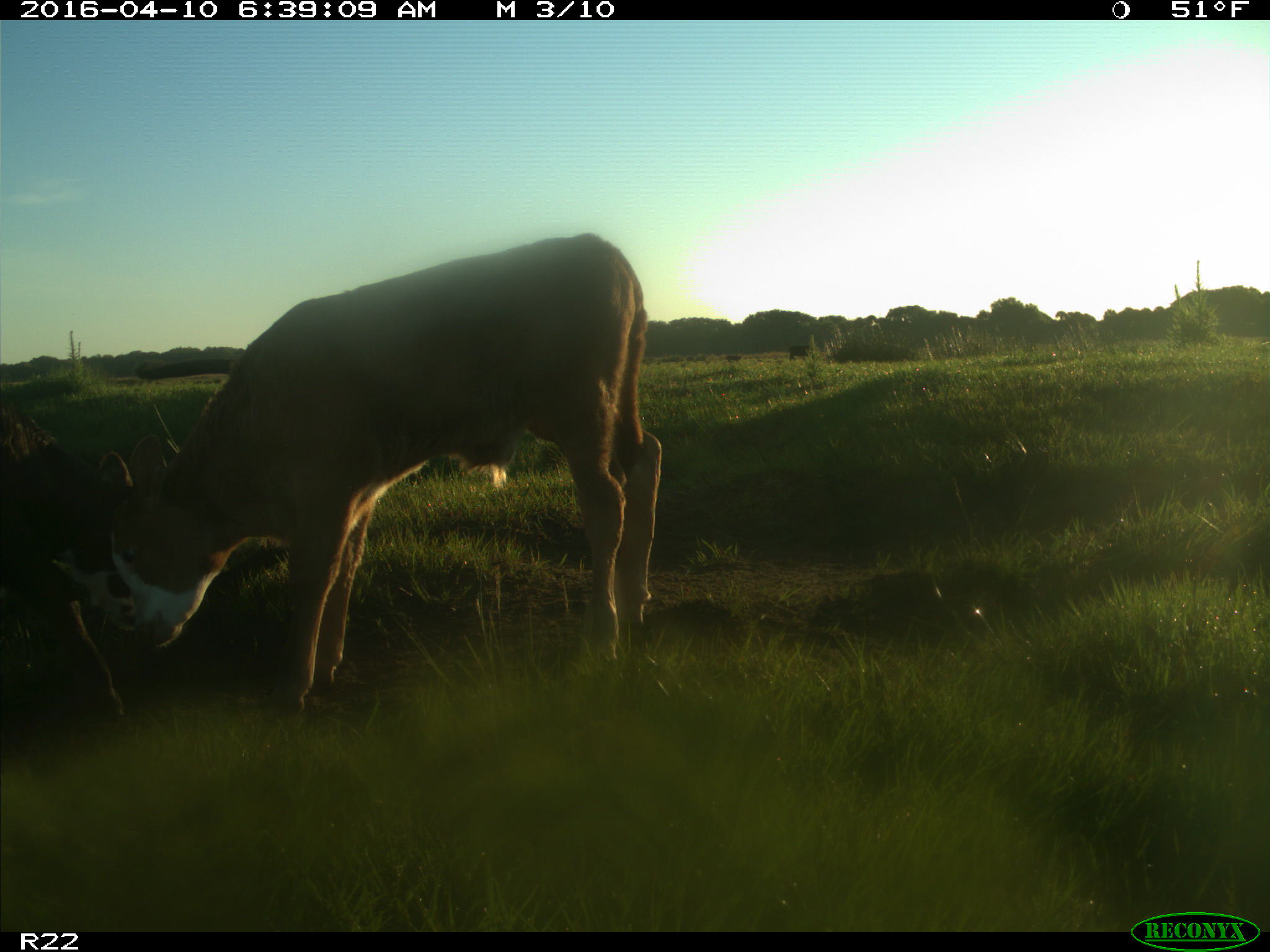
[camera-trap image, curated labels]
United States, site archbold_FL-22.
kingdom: Animalia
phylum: Chordata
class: Mammalia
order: Artiodactyla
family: Bovidae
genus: Bos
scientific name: Bos taurus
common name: domestic cow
Bos taurus (domestic cow).